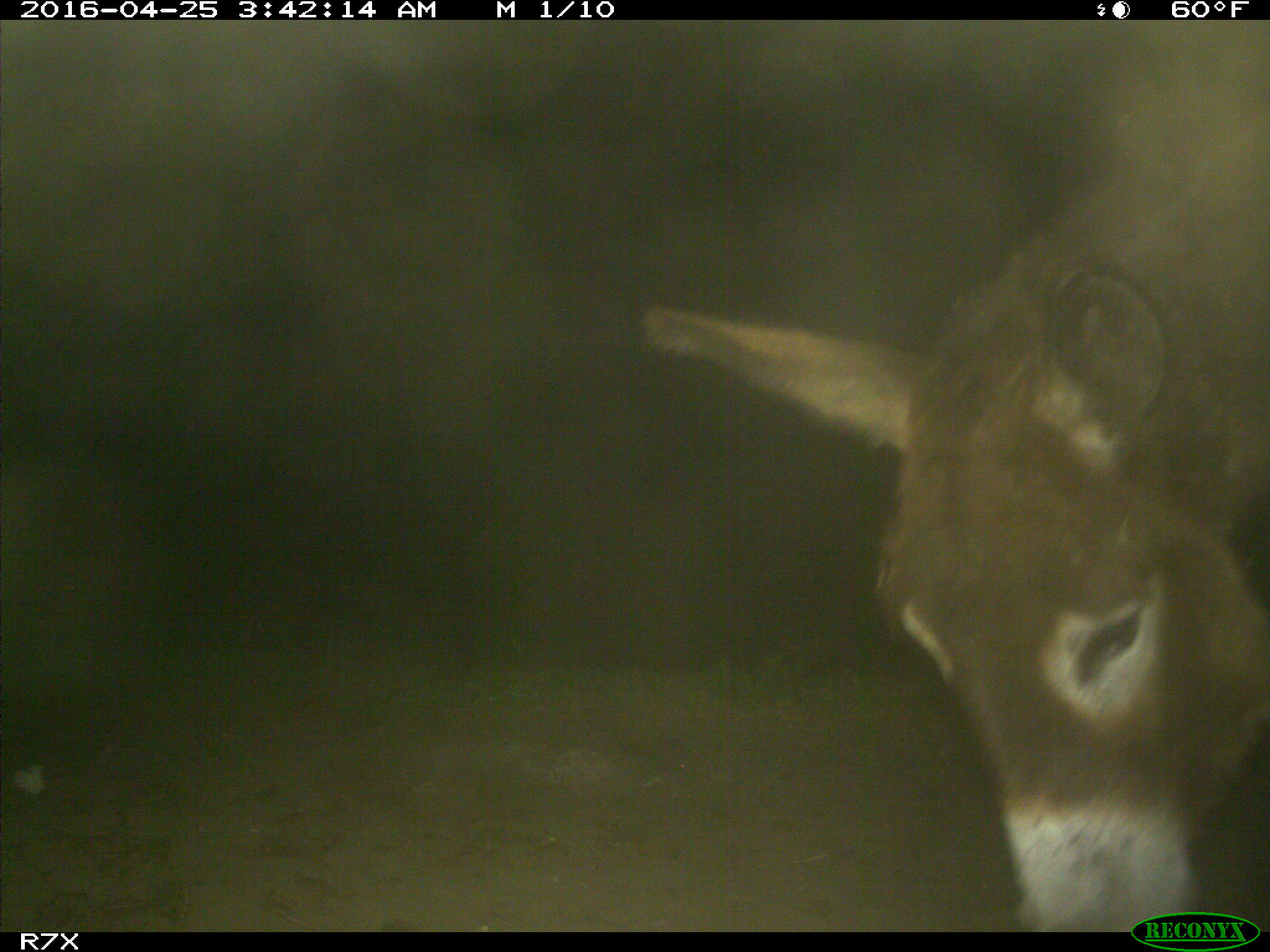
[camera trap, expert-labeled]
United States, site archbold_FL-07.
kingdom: Animalia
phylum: Chordata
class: Mammalia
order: Artiodactyla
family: Bovidae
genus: Bos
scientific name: Bos taurus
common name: domestic cow